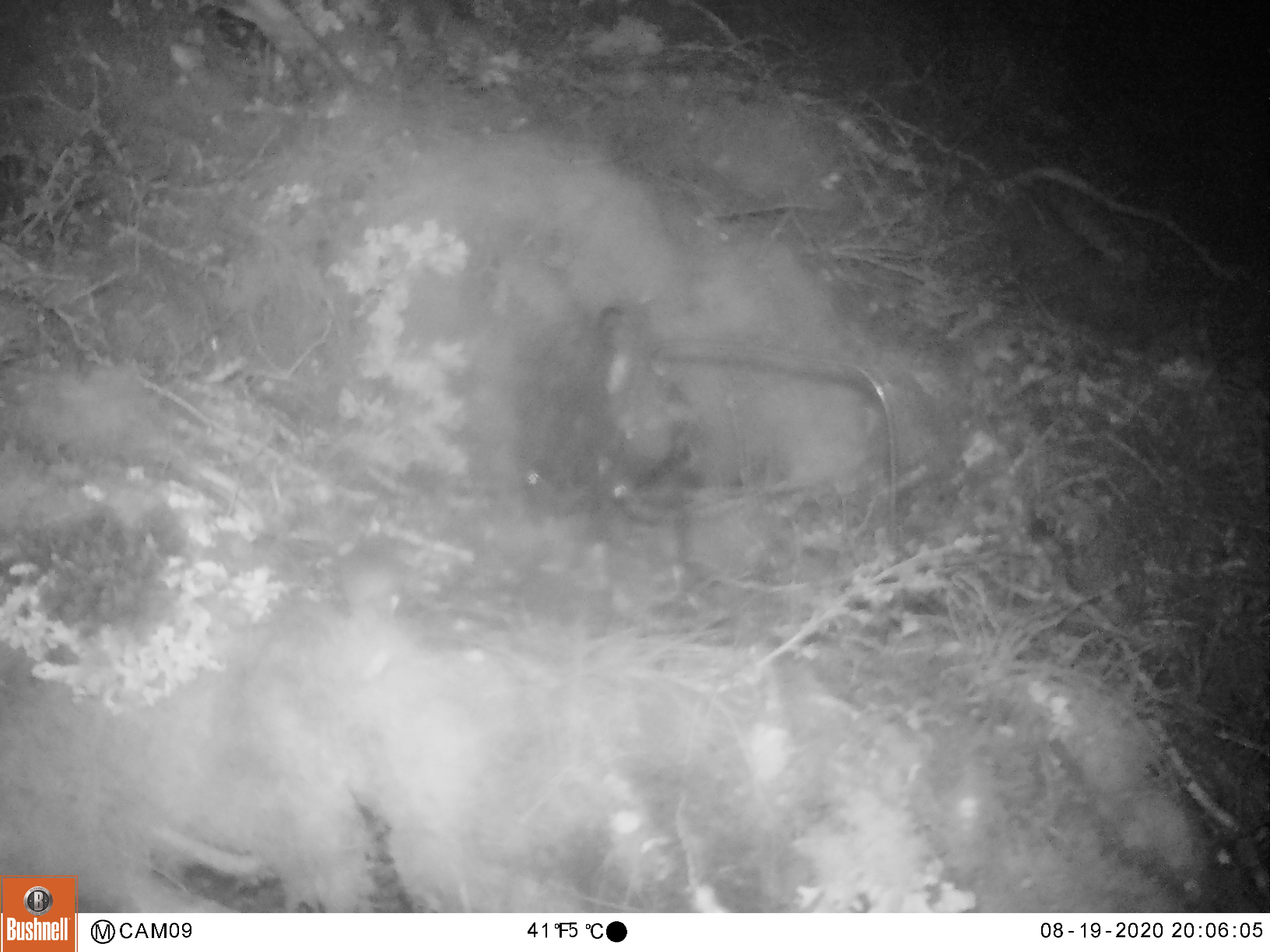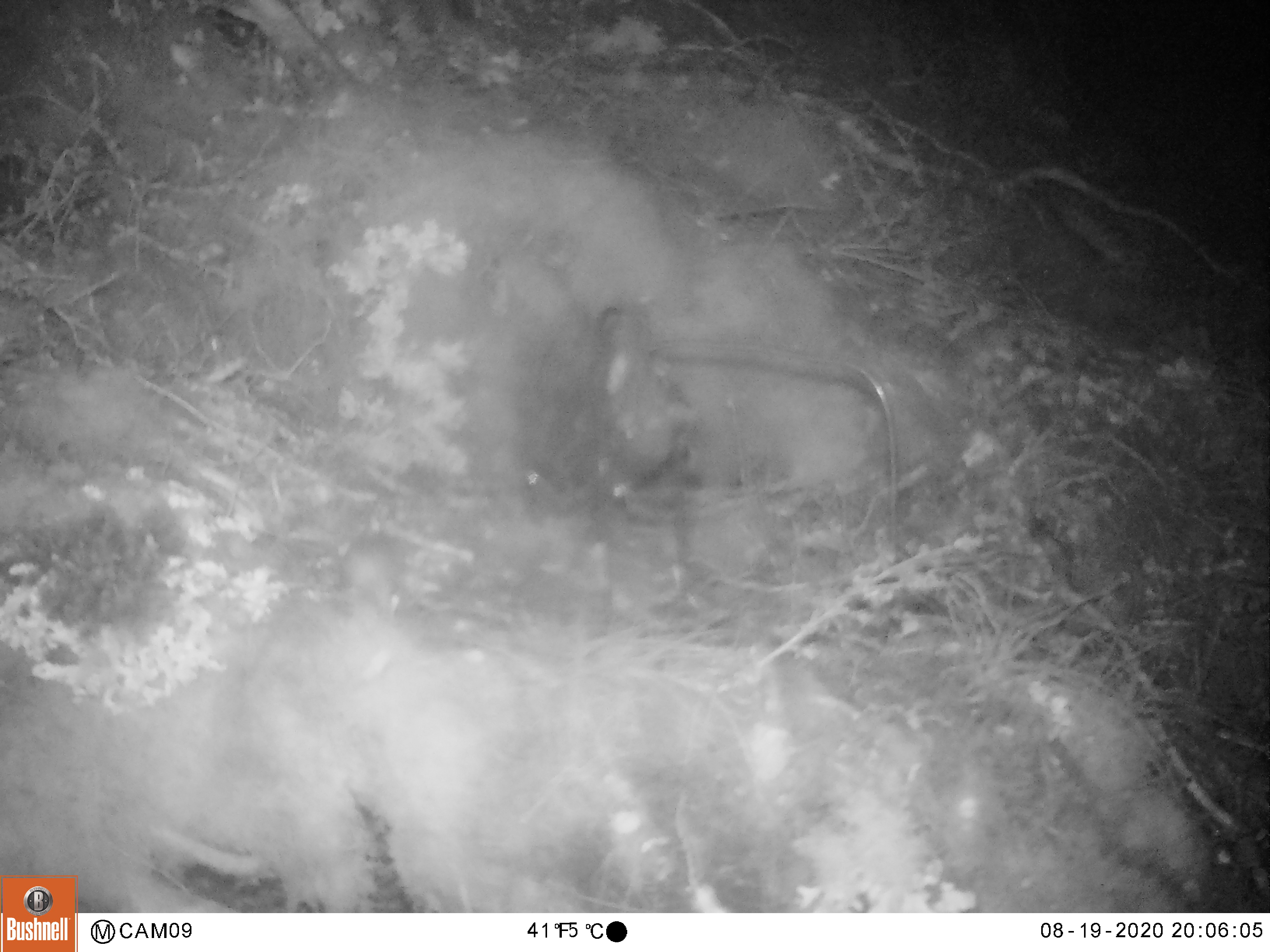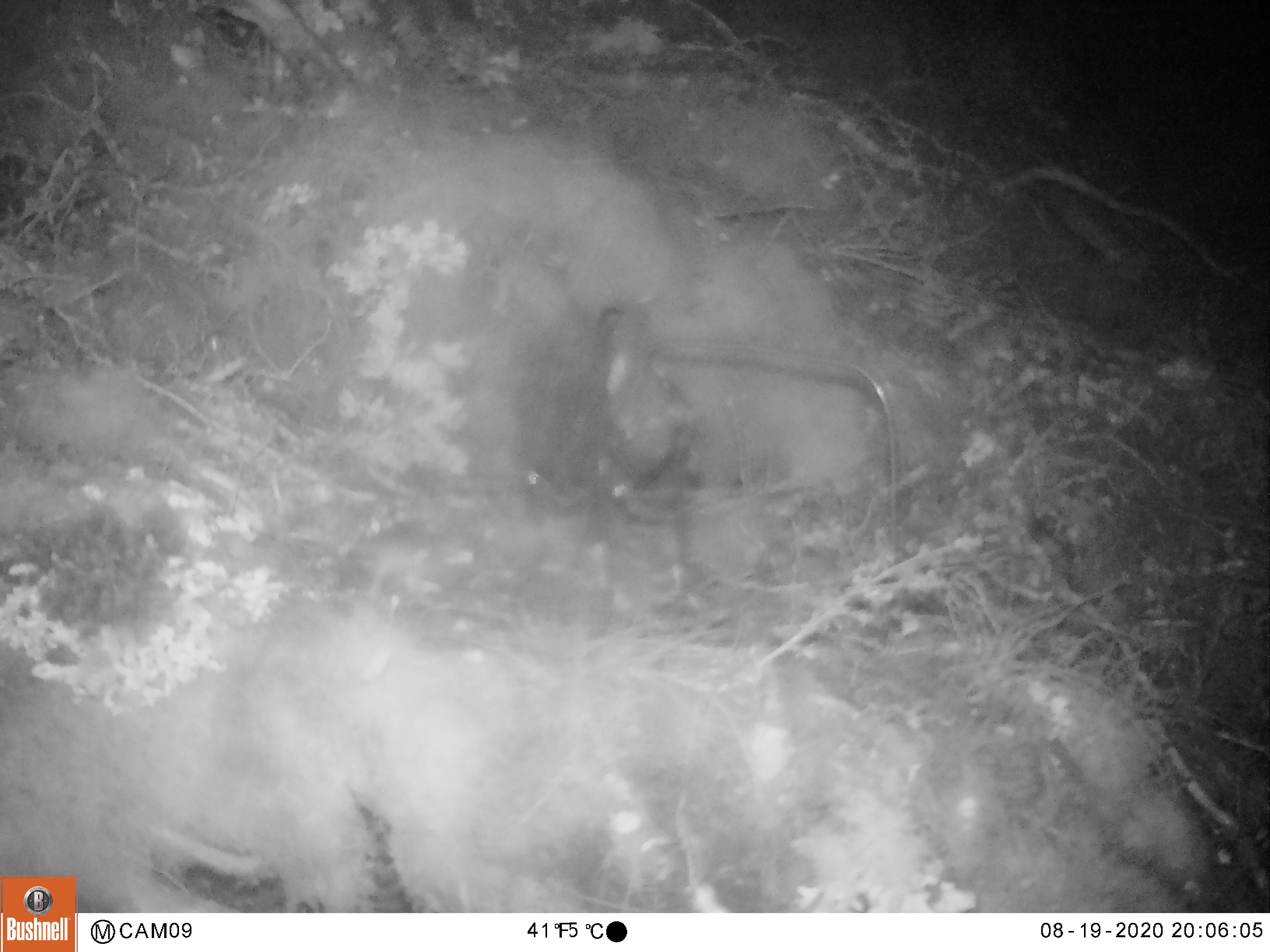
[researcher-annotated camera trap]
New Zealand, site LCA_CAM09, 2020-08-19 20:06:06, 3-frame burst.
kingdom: Animalia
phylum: Chordata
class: Mammalia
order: Rodentia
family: Muridae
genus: Mus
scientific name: Mus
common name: mouse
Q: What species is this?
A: Mouse (Mus).